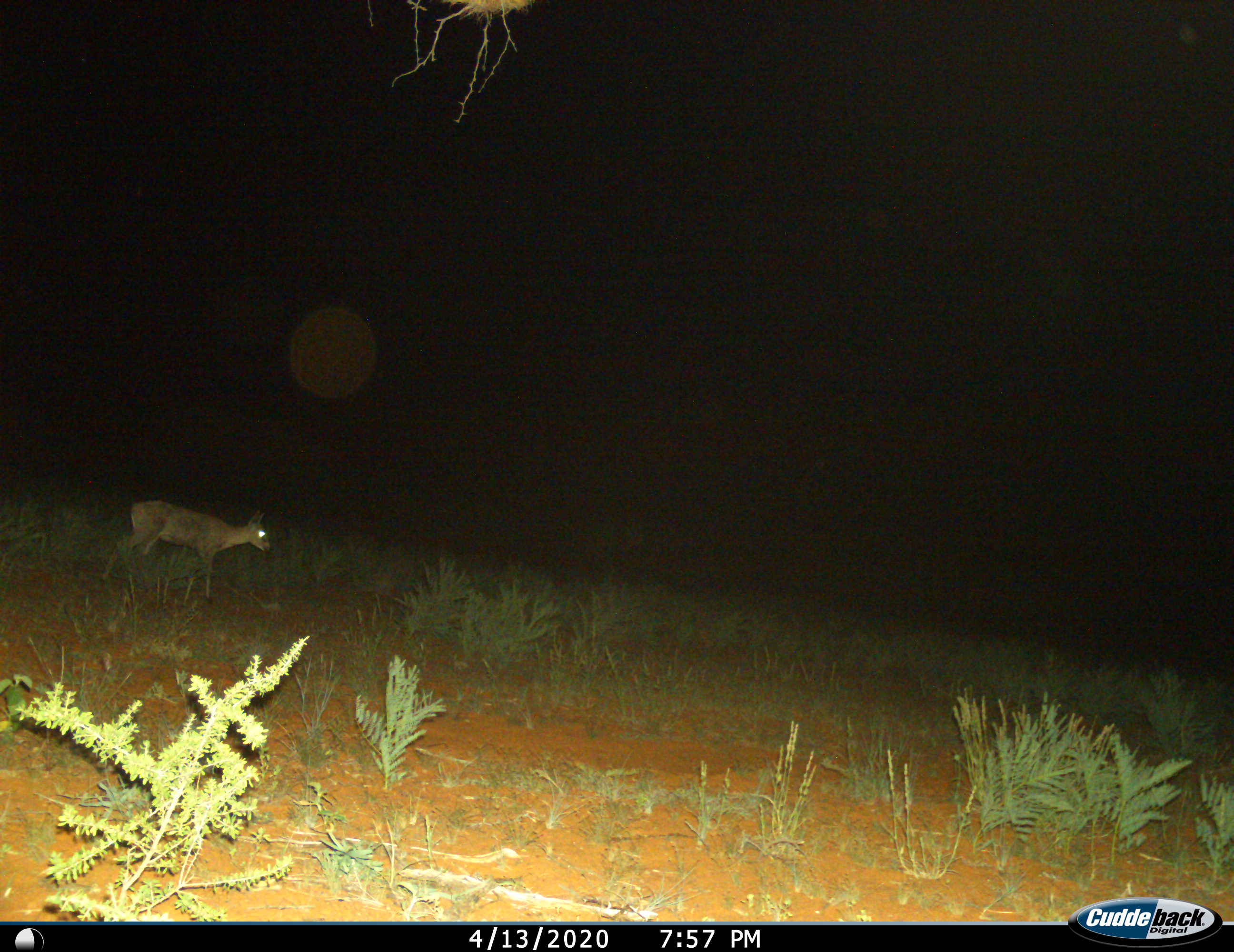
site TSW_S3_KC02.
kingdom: Animalia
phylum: Chordata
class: Mammalia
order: Artiodactyla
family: Bovidae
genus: Sylvicapra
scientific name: Sylvicapra grimmia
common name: common duiker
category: duikercommongrey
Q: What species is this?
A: Duikercommongrey (common duiker) (Sylvicapra grimmia).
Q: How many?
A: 1.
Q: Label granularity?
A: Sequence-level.